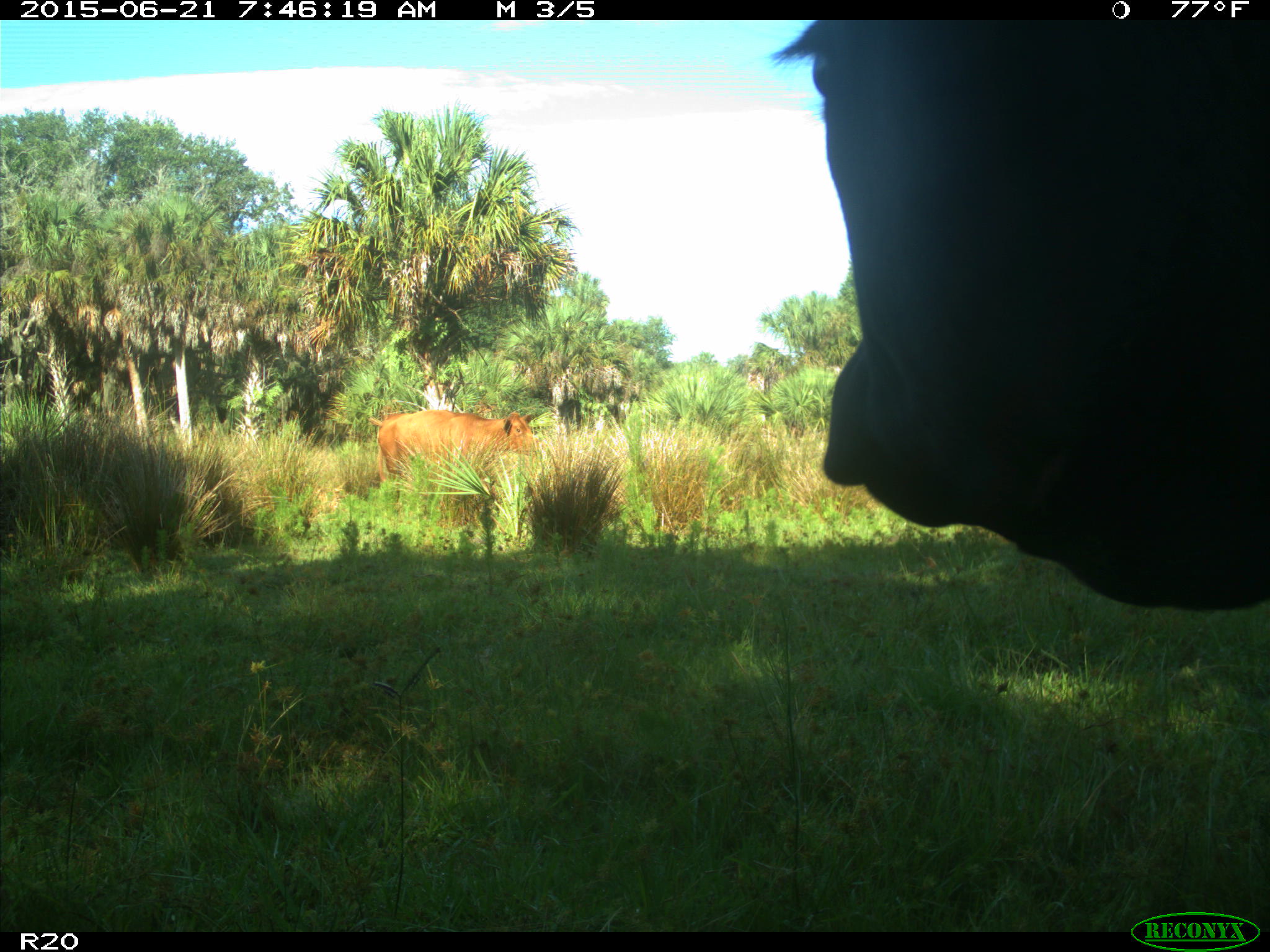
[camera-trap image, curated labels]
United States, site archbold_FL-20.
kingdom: Animalia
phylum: Chordata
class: Mammalia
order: Artiodactyla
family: Bovidae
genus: Bos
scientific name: Bos taurus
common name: domestic cow